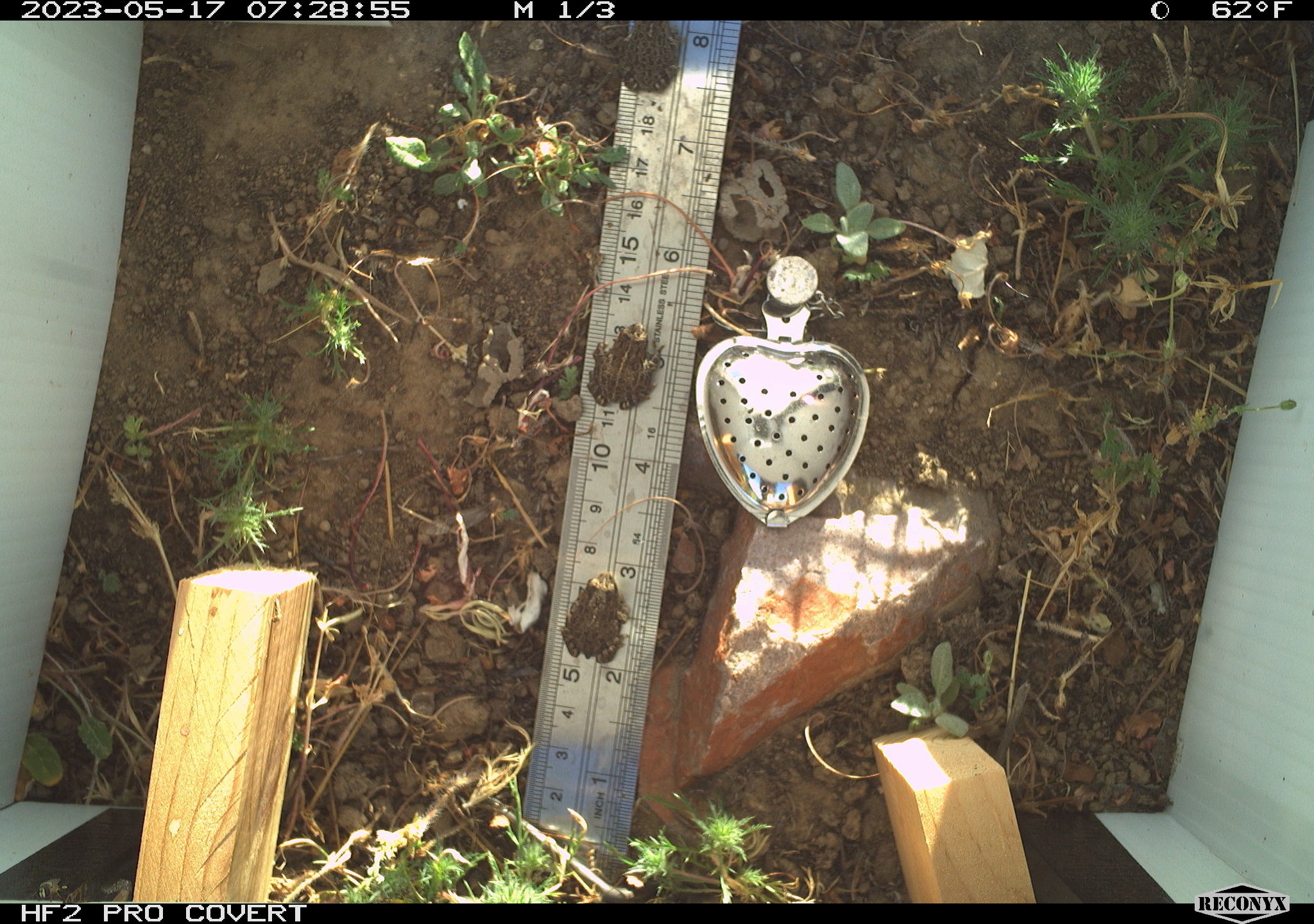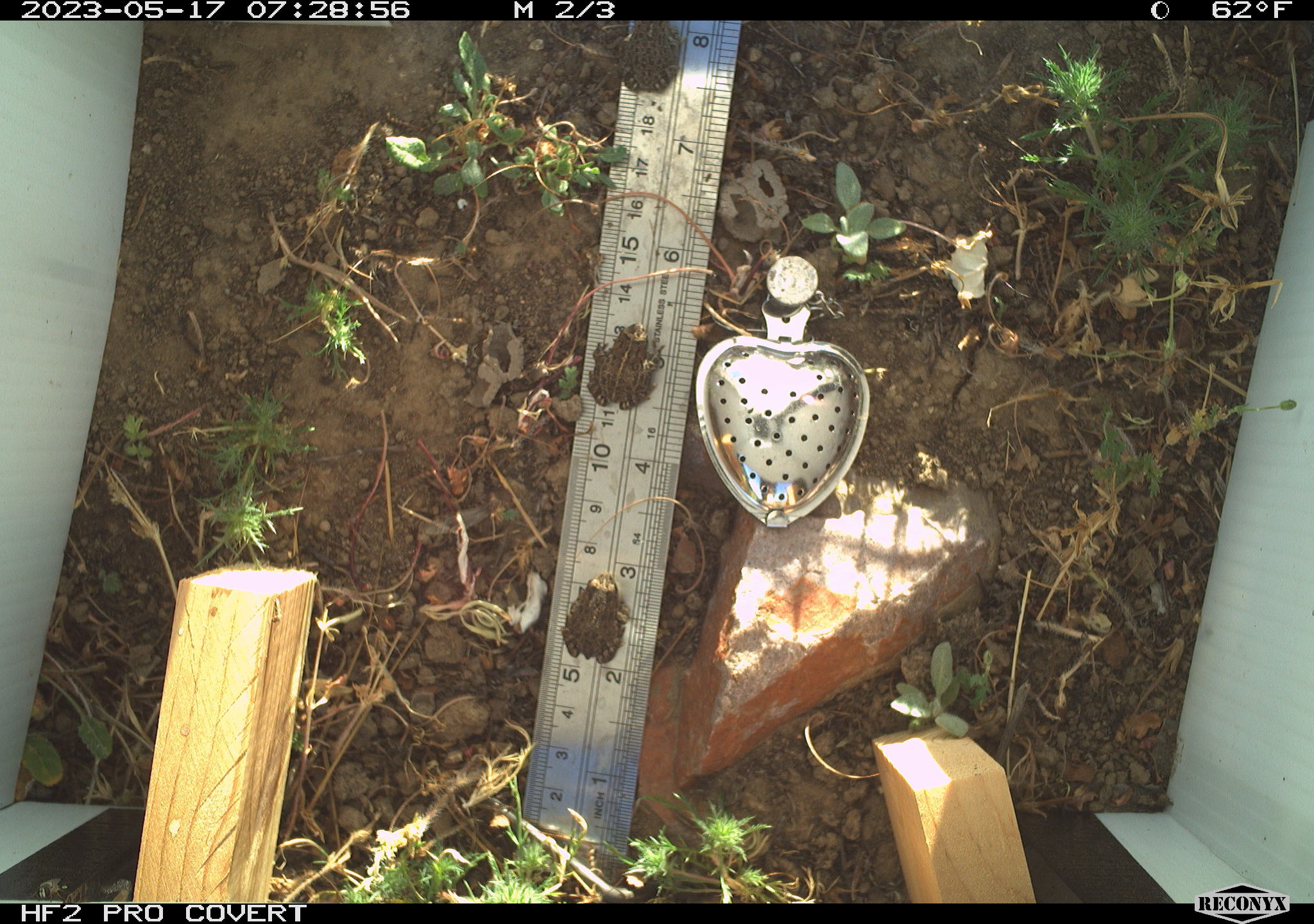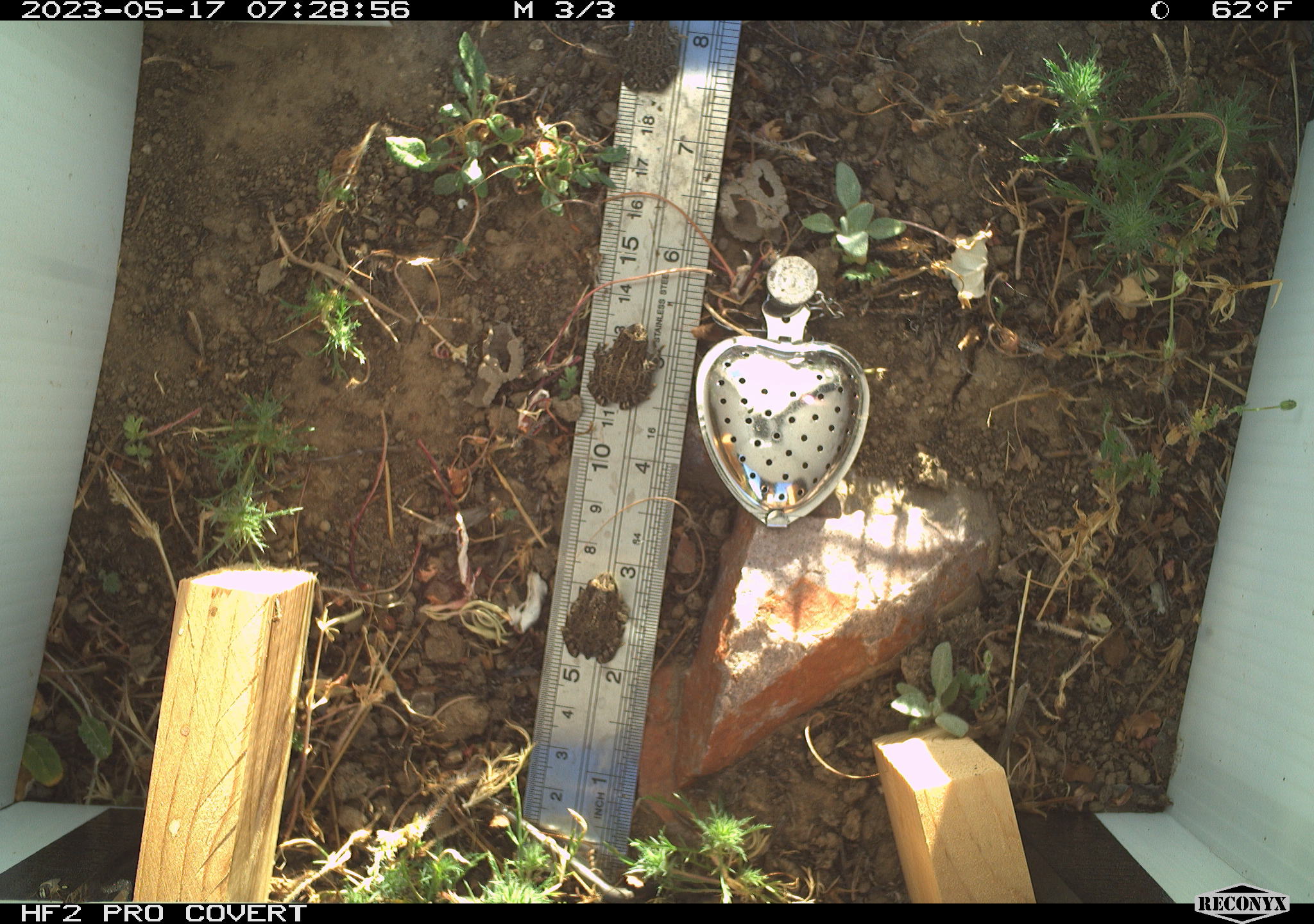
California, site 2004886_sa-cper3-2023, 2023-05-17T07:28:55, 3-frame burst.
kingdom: Animalia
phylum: Chordata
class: Amphibia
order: Anura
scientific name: Anura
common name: frogs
Frogs (Anura).